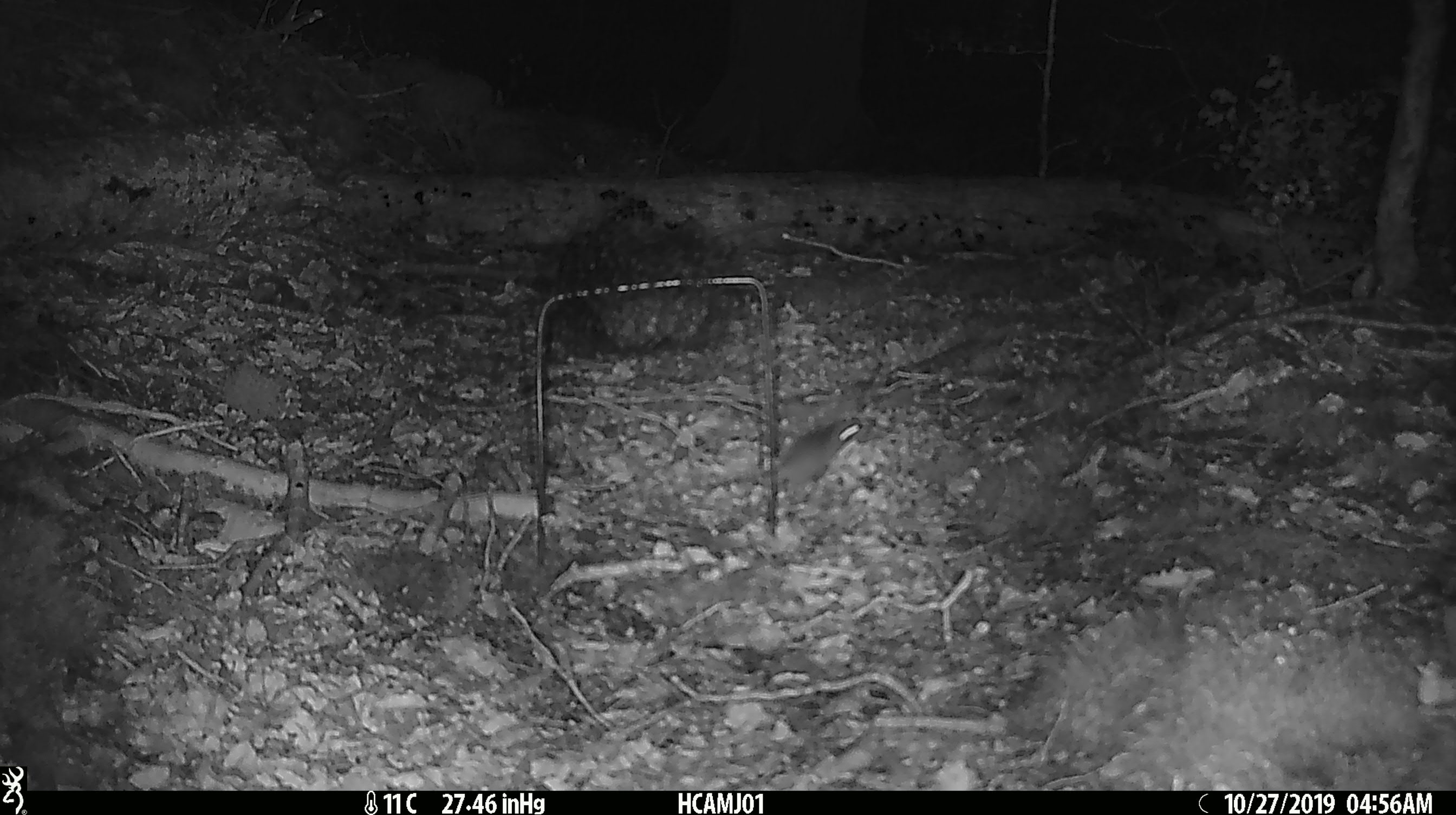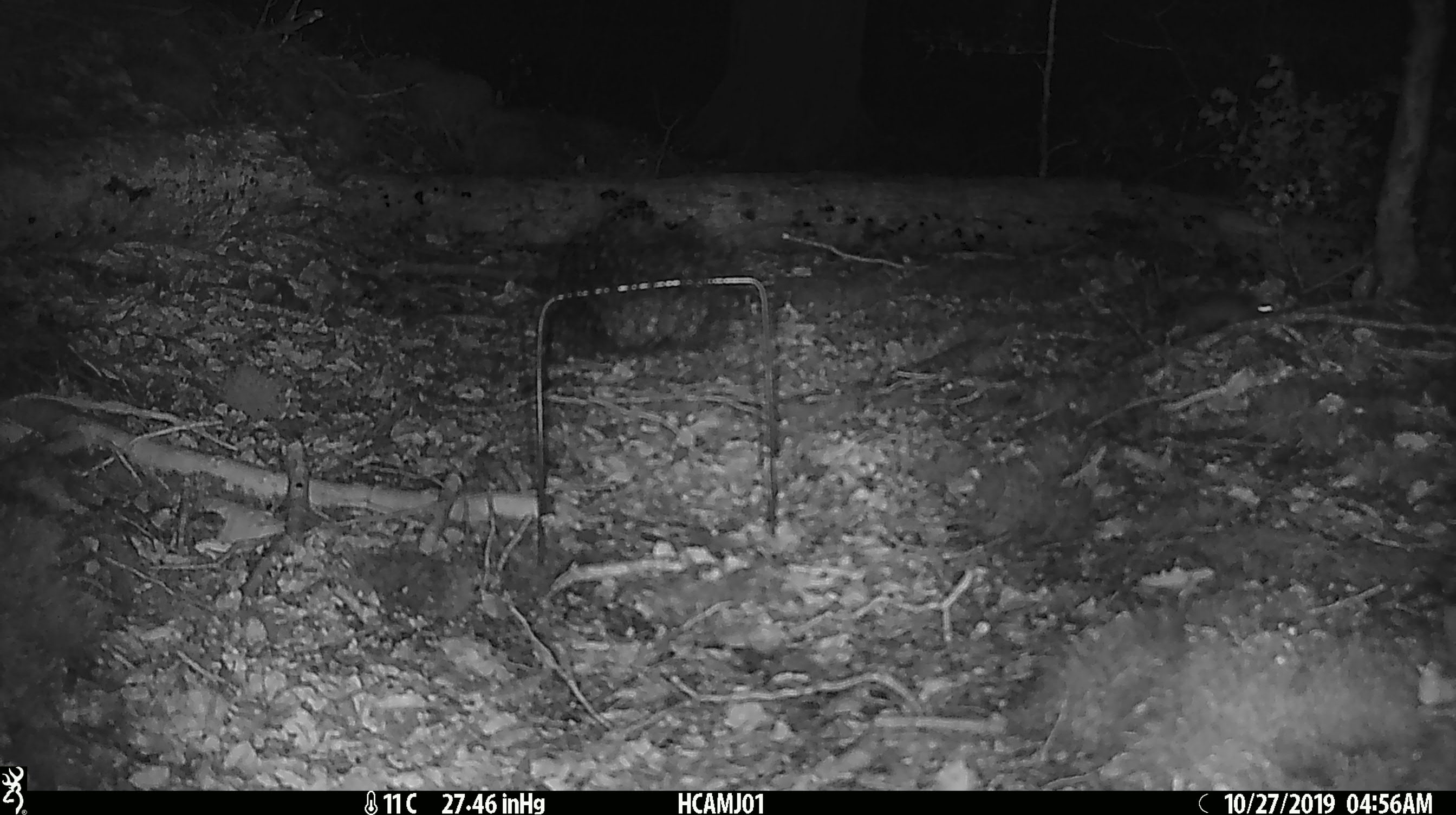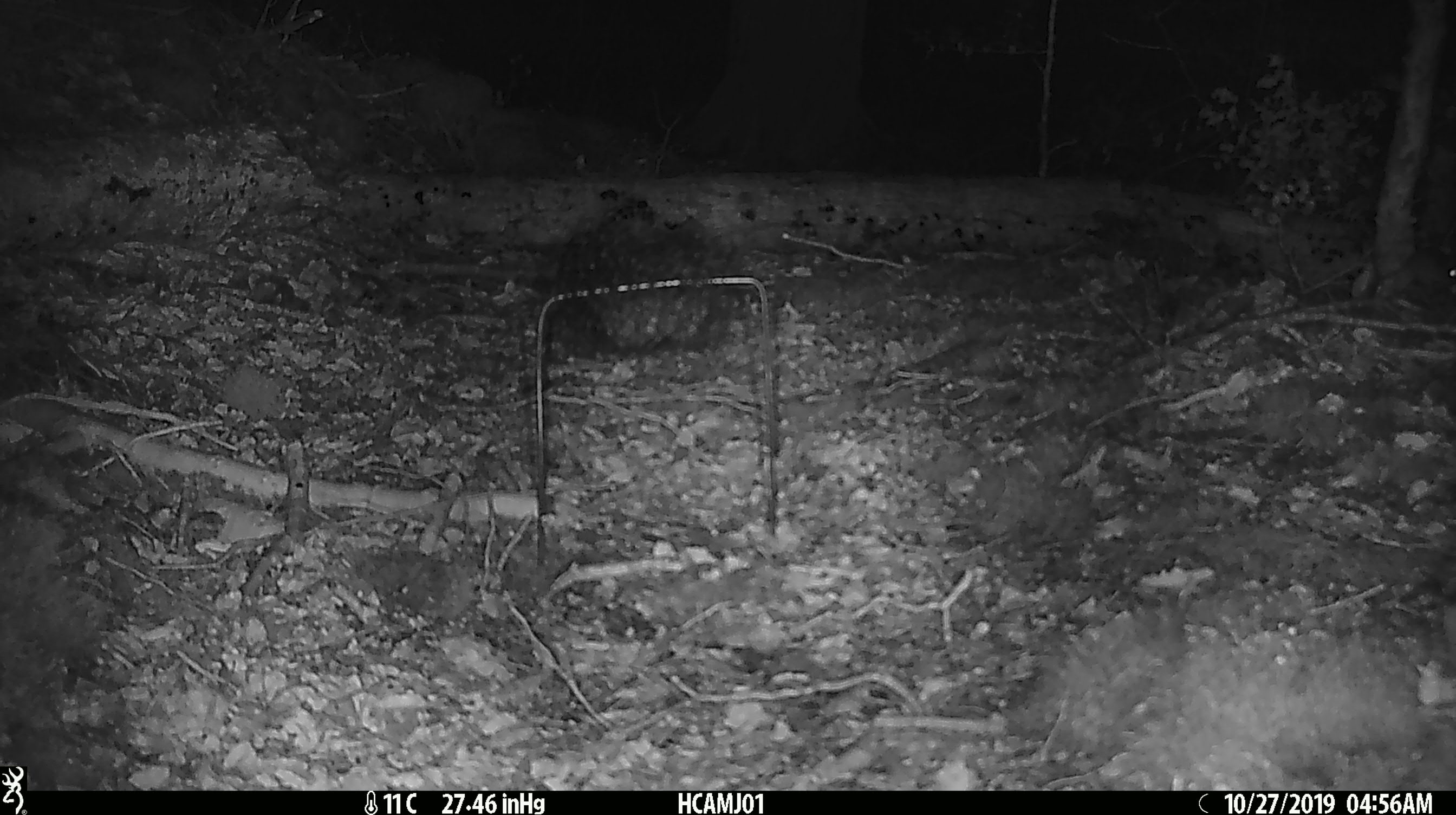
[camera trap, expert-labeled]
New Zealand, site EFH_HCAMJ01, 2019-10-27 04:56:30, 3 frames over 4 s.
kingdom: Animalia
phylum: Chordata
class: Mammalia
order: Rodentia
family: Muridae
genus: Mus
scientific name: Mus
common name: mouse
Mouse (Mus).